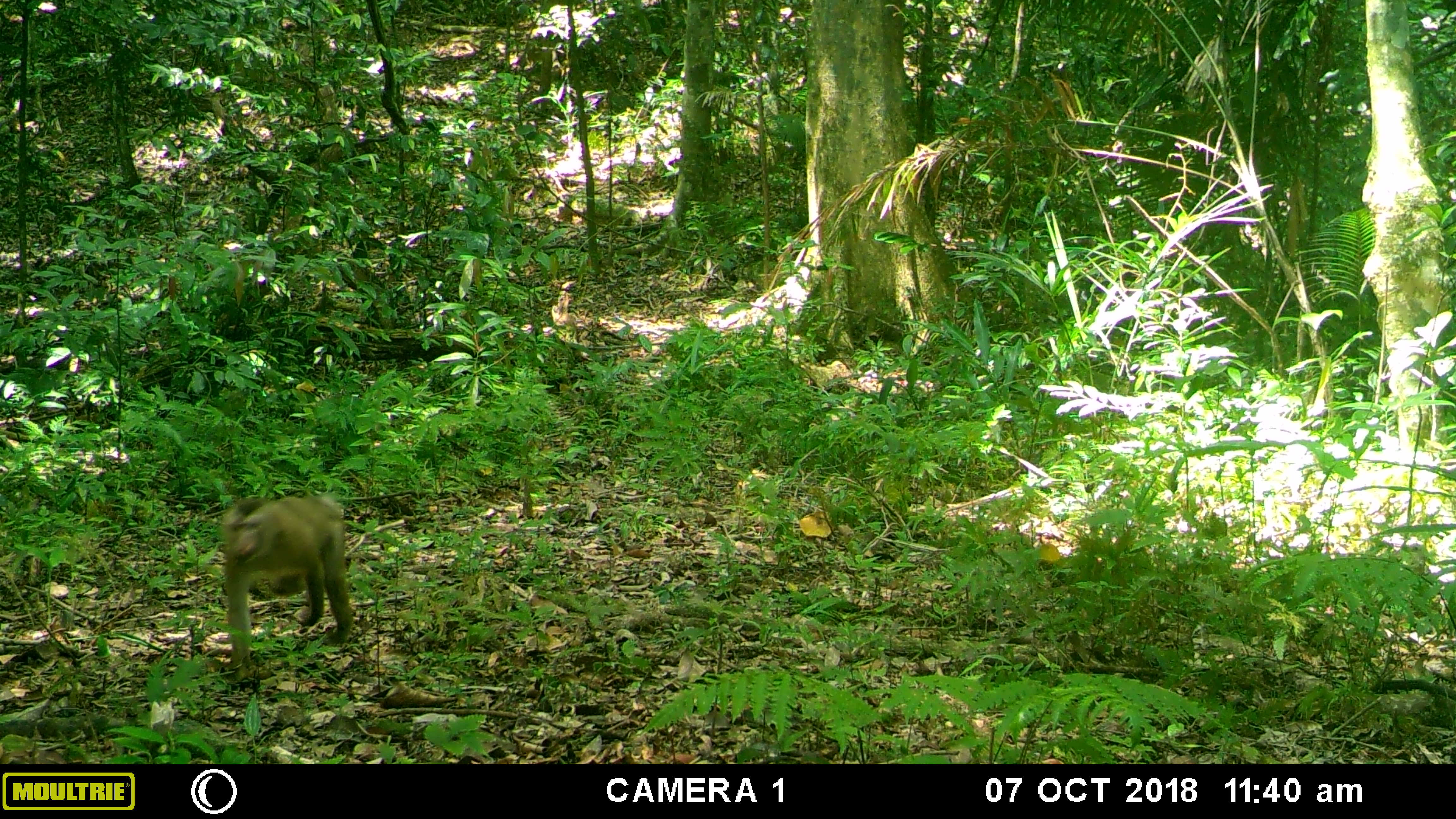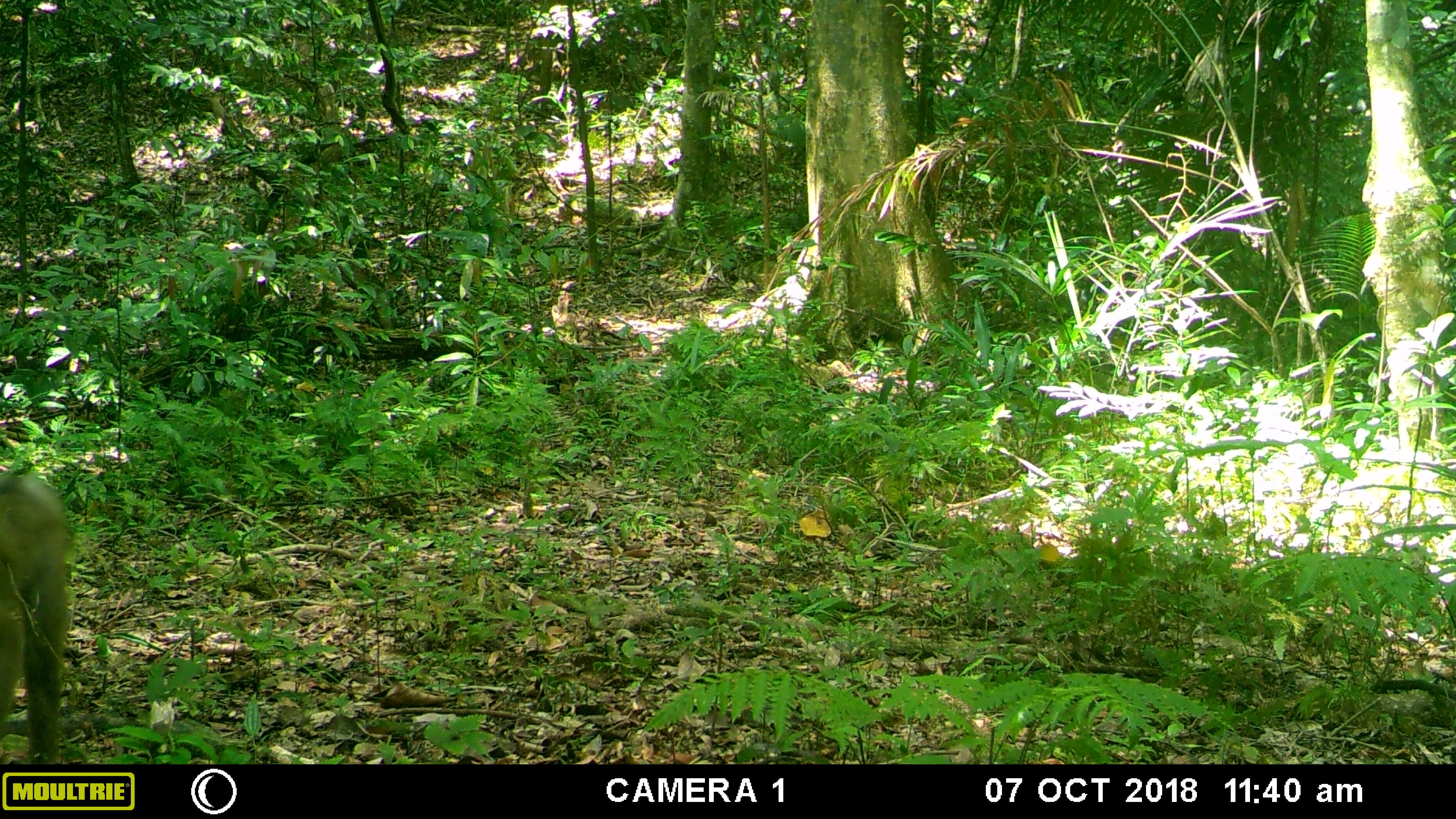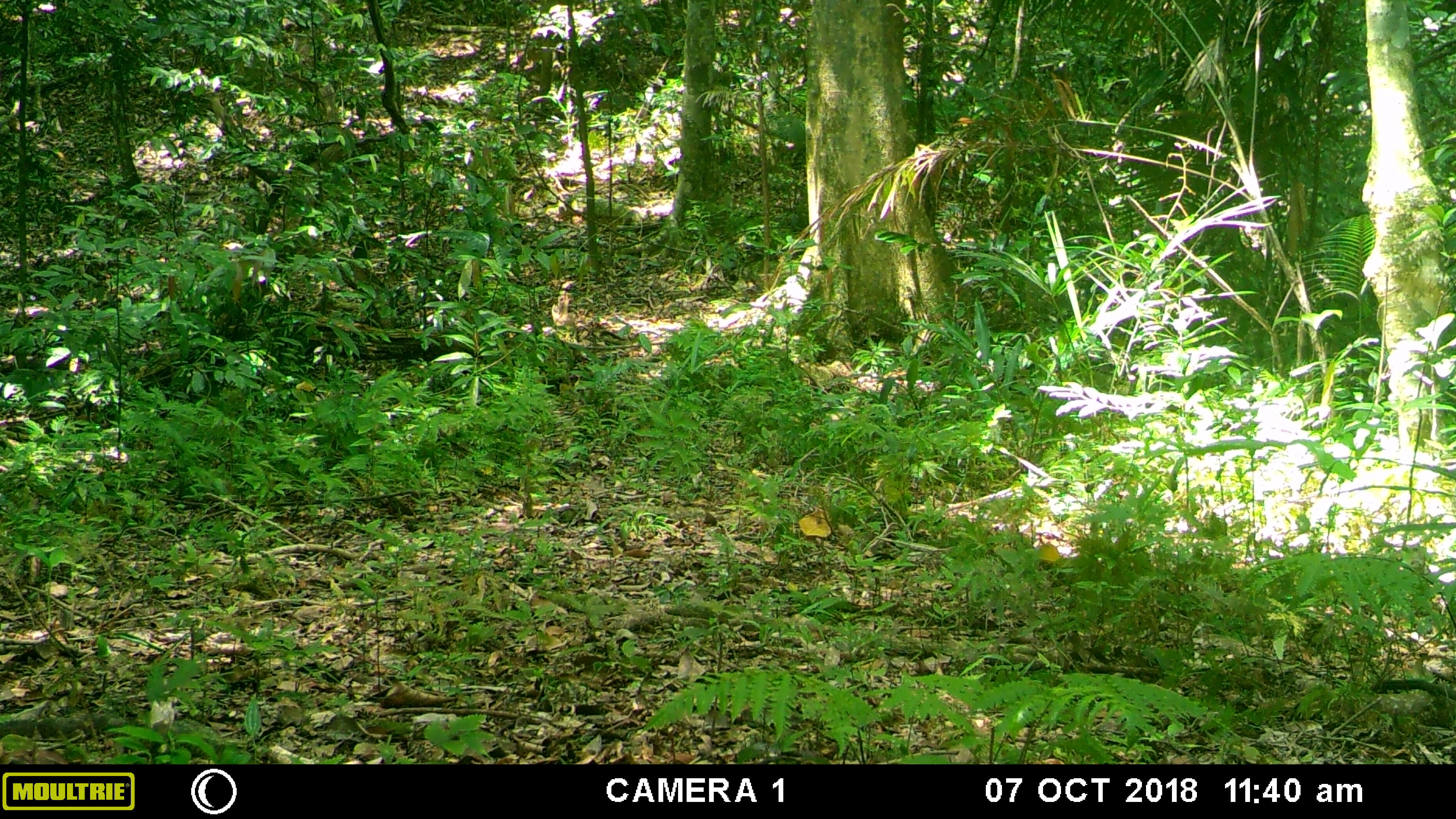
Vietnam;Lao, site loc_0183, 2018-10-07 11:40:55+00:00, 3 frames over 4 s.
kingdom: Animalia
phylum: Chordata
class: Mammalia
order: Primates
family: Cercopithecidae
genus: Macaca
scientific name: Macaca nemestrina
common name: pig-tailed macaque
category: pig tailed macaque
Pig tailed macaque (pig-tailed macaque) (Macaca nemestrina). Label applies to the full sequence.